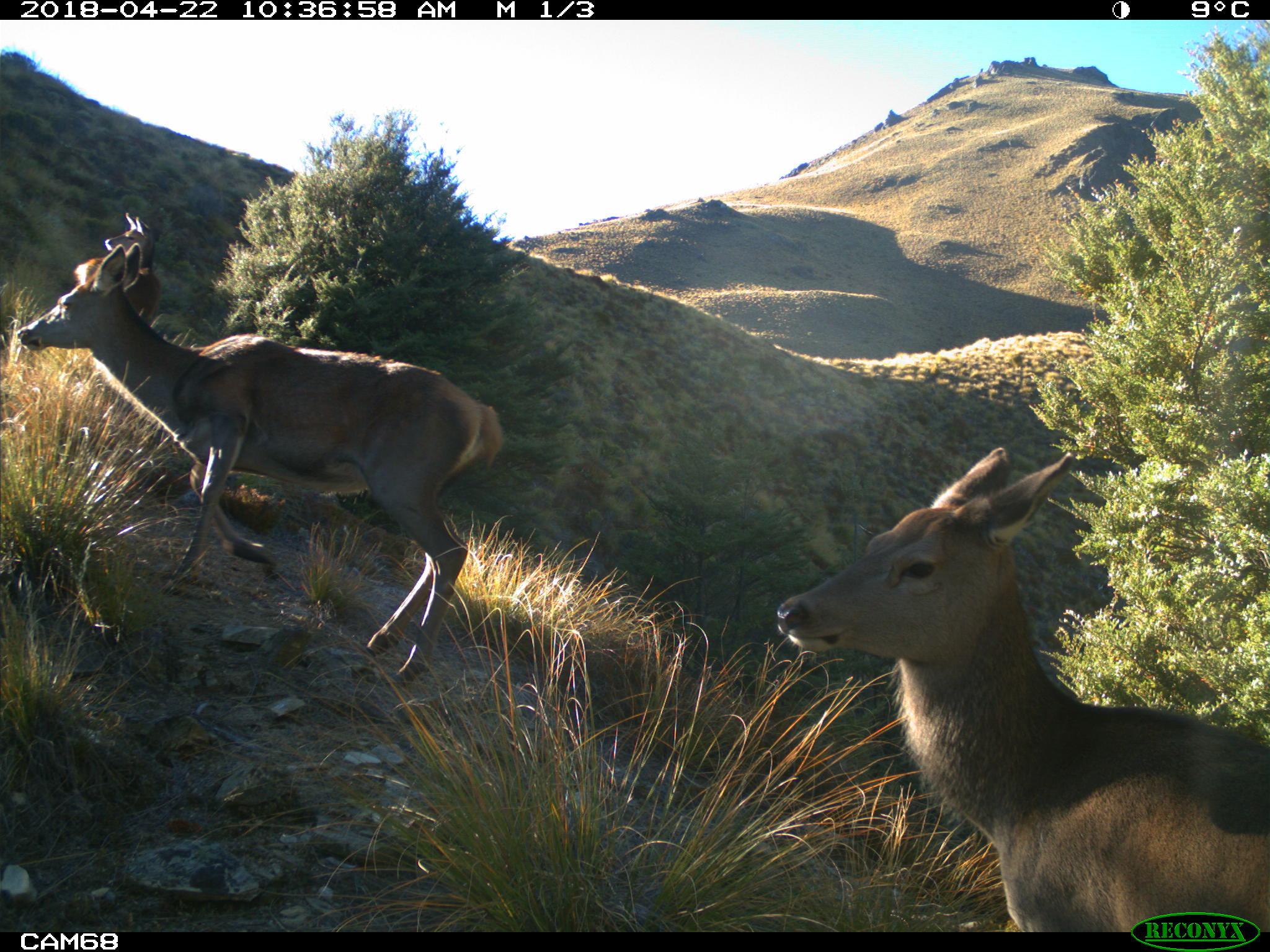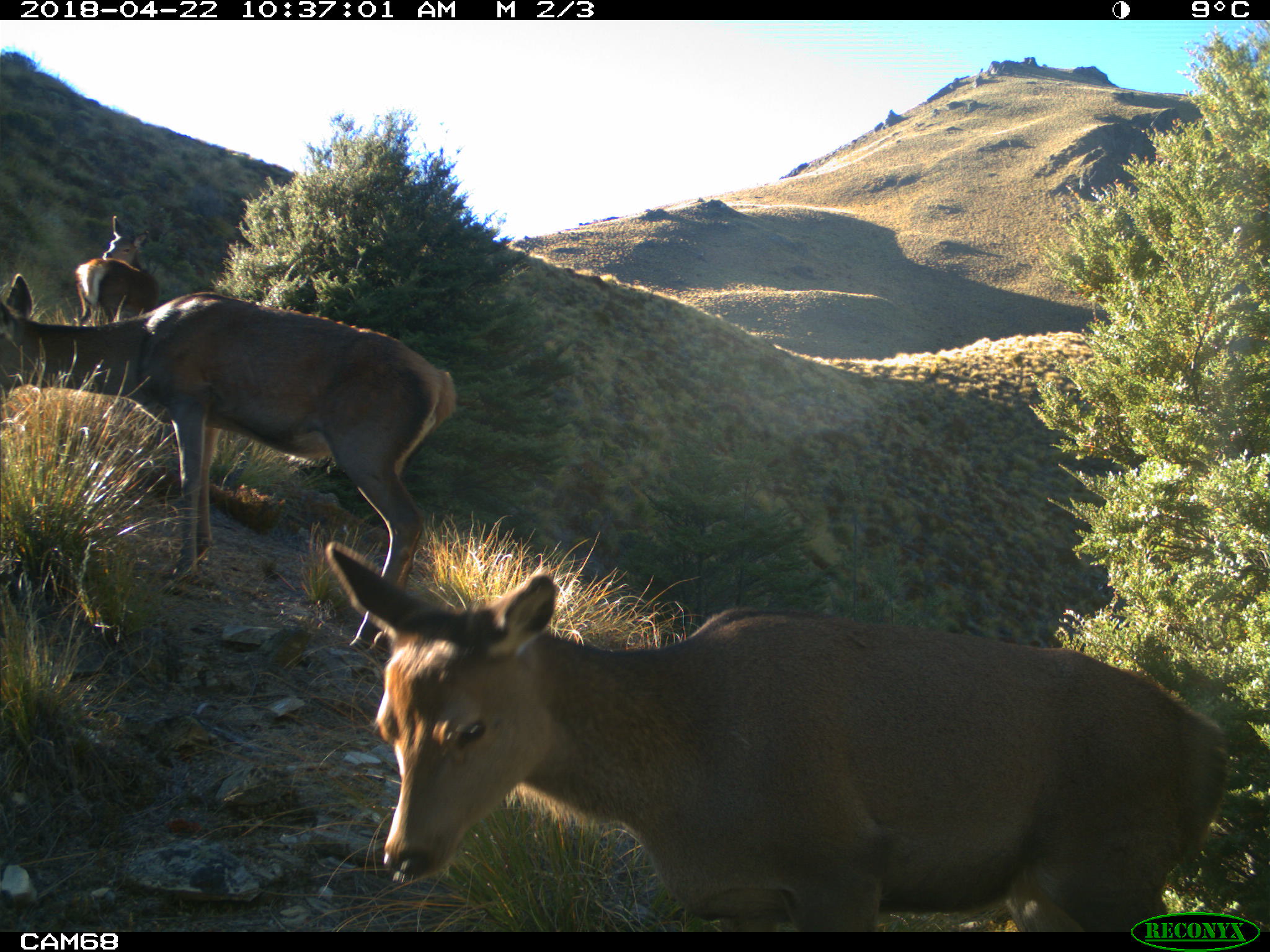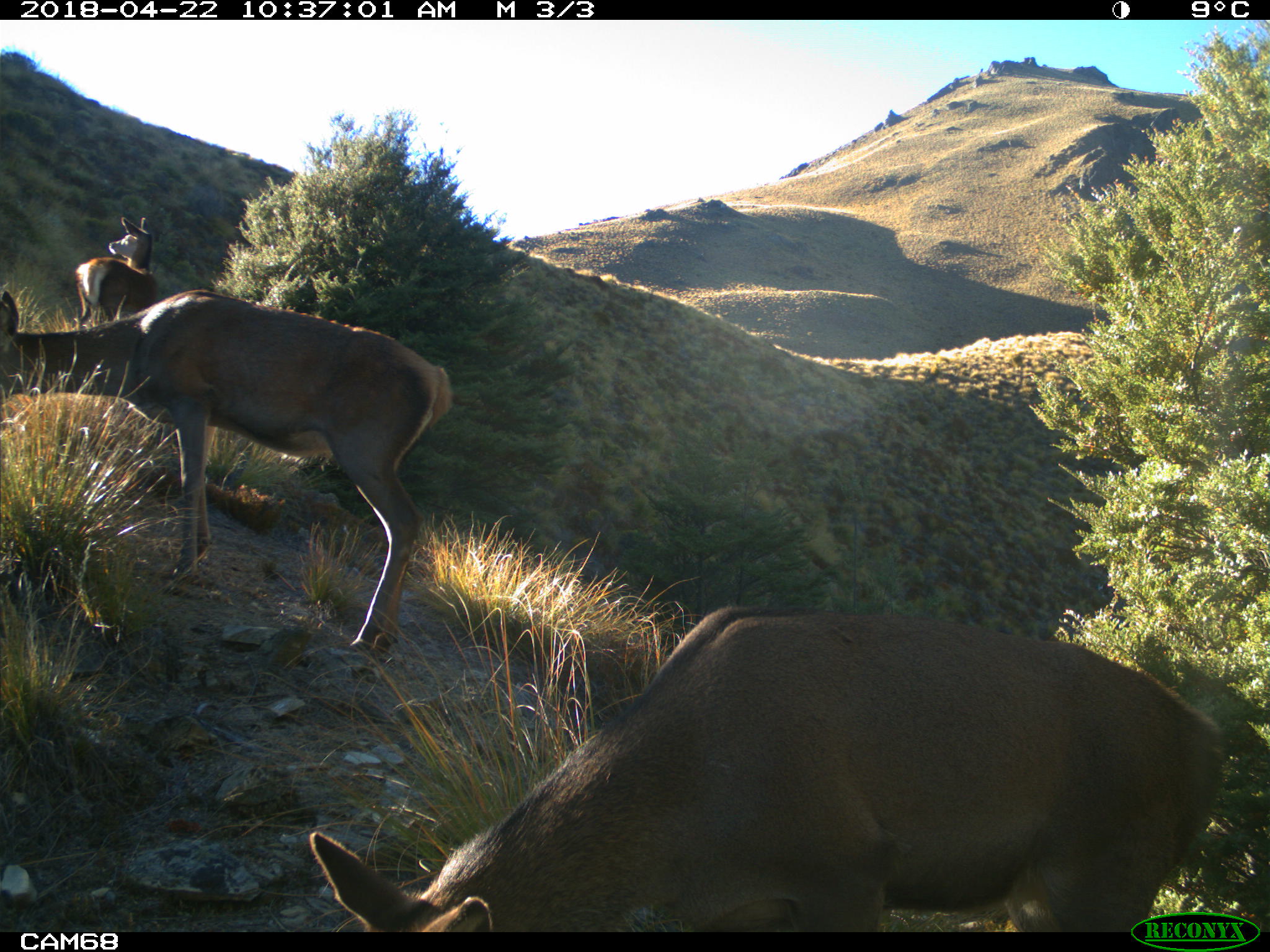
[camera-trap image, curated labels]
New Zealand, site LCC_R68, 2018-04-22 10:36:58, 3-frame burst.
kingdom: Animalia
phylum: Chordata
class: Mammalia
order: Artiodactyla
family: Cervidae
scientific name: Cervidae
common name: deer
Deer (Cervidae).